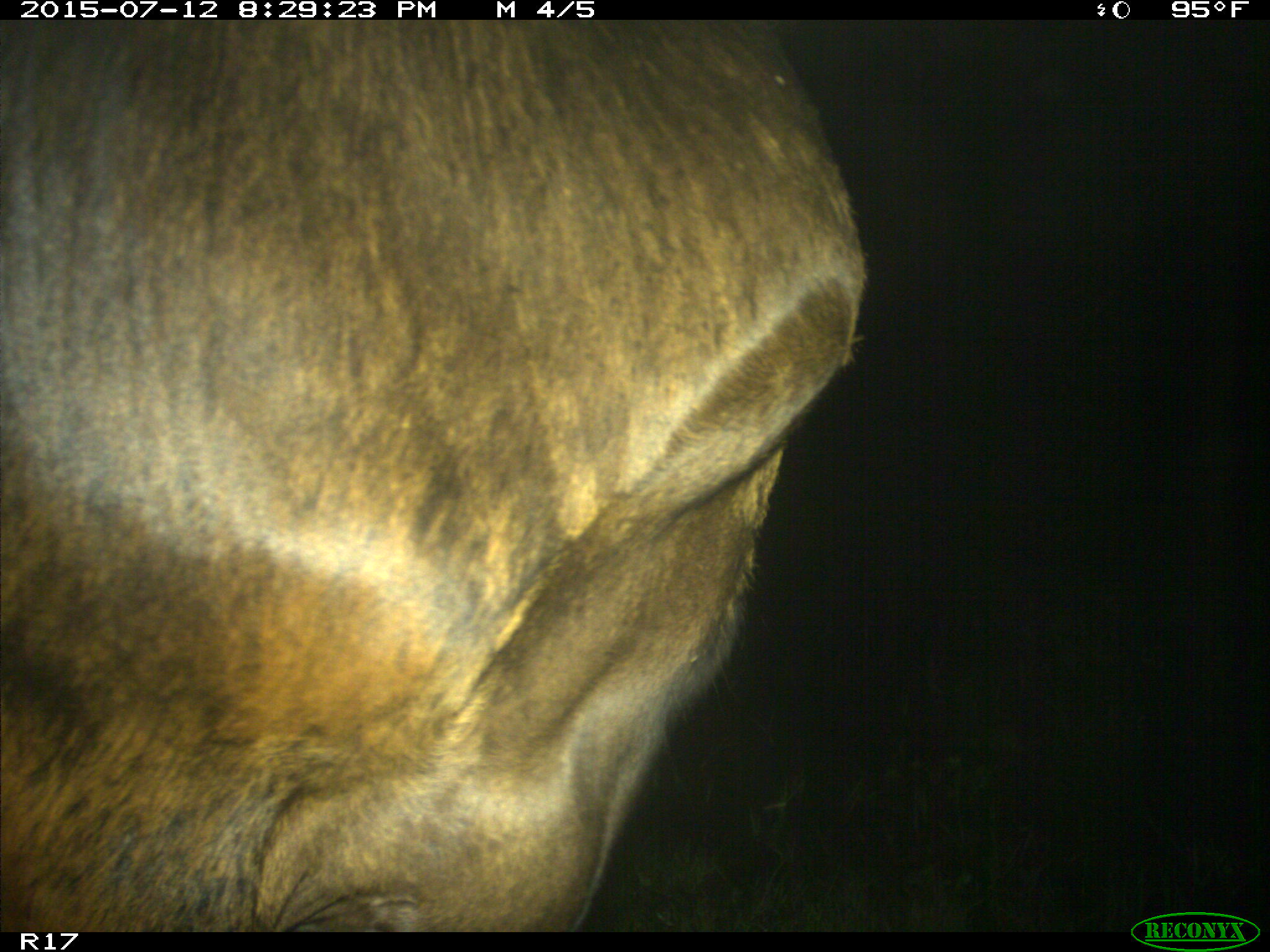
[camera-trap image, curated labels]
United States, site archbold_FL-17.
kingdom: Animalia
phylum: Chordata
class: Mammalia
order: Artiodactyla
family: Bovidae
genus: Bos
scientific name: Bos taurus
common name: domestic cow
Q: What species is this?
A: Bos taurus (domestic cow).